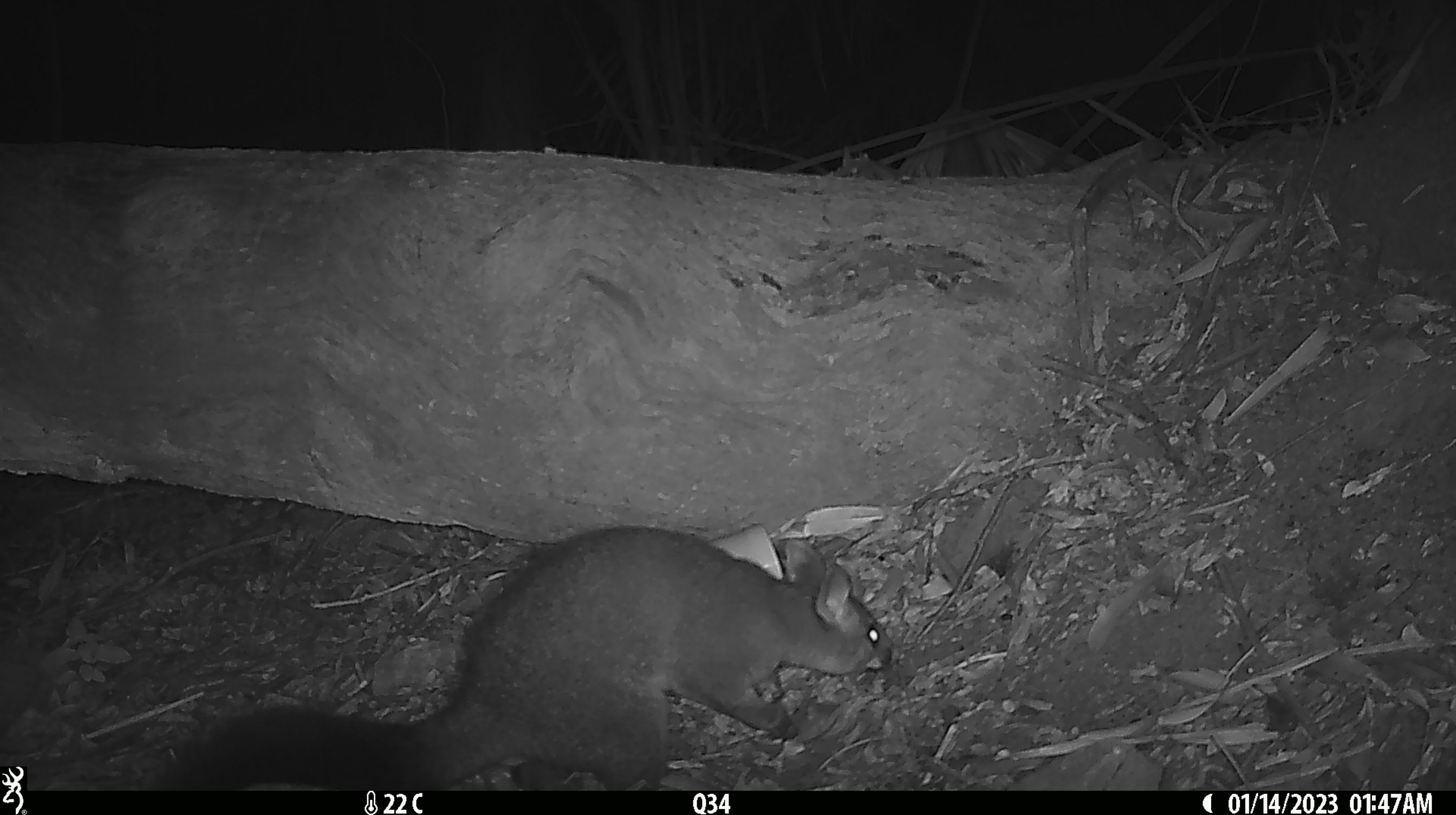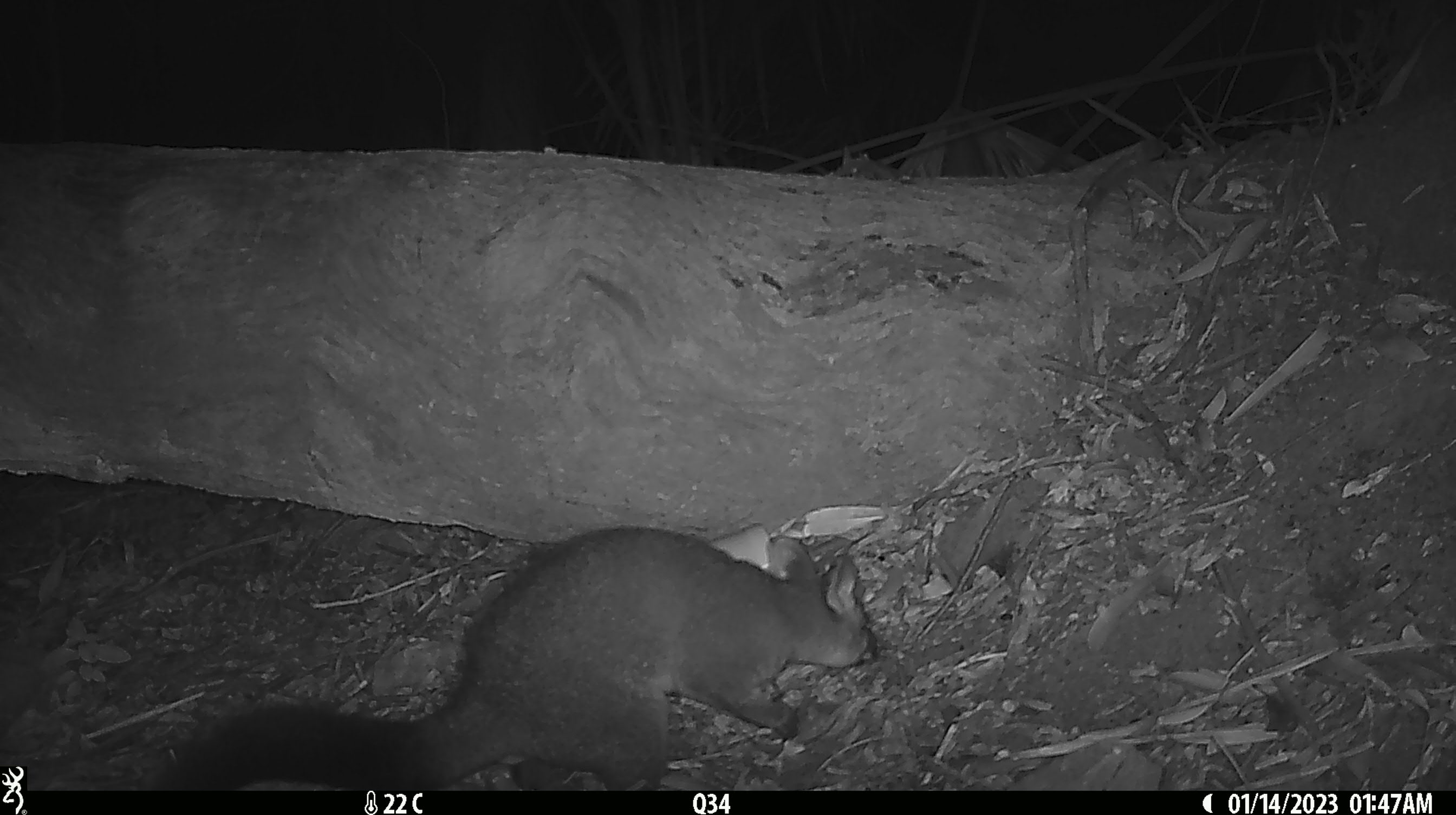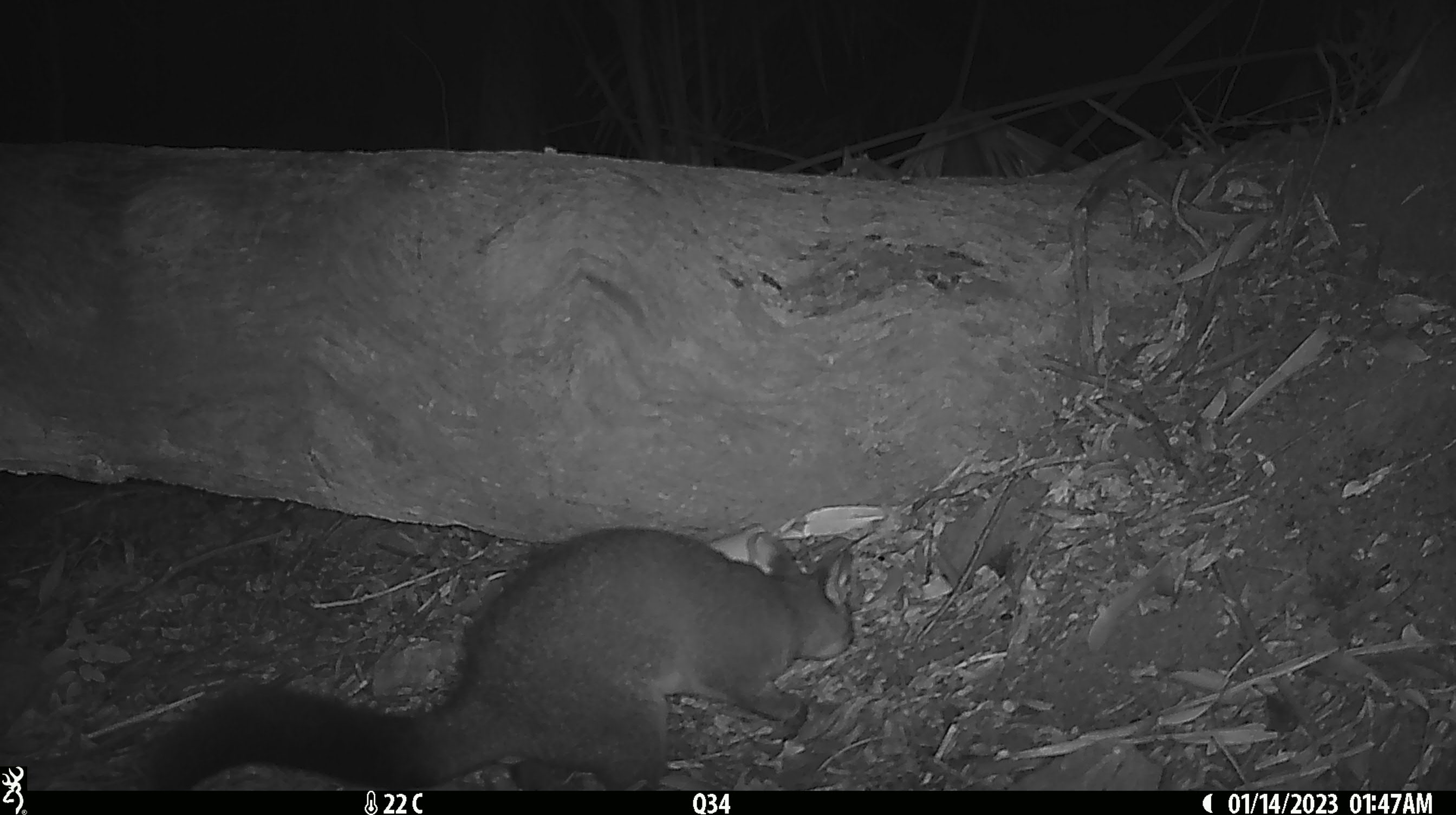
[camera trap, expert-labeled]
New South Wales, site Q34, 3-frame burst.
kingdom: Animalia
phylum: Chordata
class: Mammalia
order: Diprotodontia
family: Phalangeridae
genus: Trichosurus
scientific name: Trichosurus vulpecula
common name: common brushtail possum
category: possum